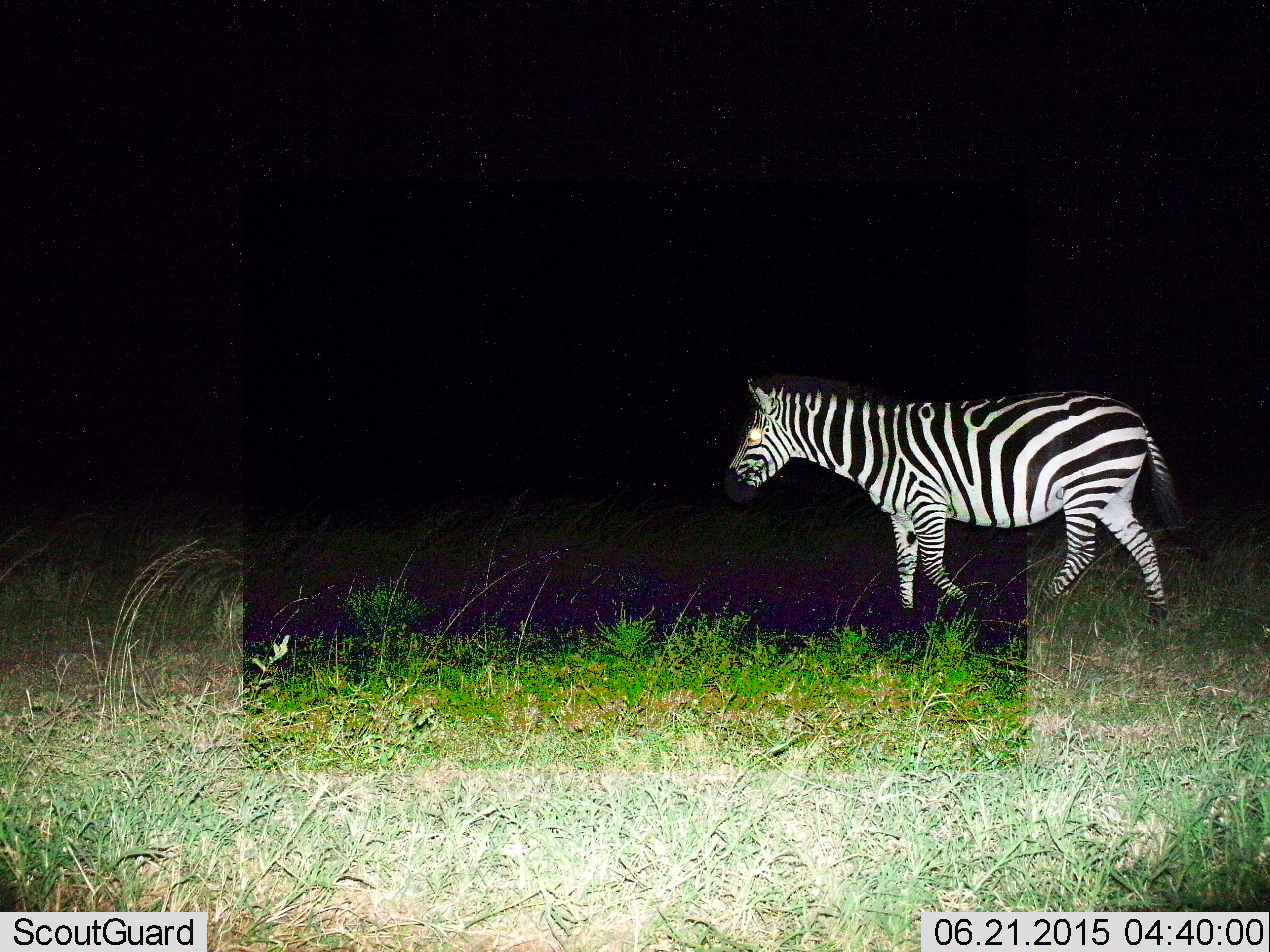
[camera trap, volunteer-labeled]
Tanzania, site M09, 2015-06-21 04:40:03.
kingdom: Animalia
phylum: Chordata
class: Mammalia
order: Perissodactyla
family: Equidae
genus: Equus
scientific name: Equus quagga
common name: plains zebra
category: zebra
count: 1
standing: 10%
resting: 0%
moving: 100%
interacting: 0%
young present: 0%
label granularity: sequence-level